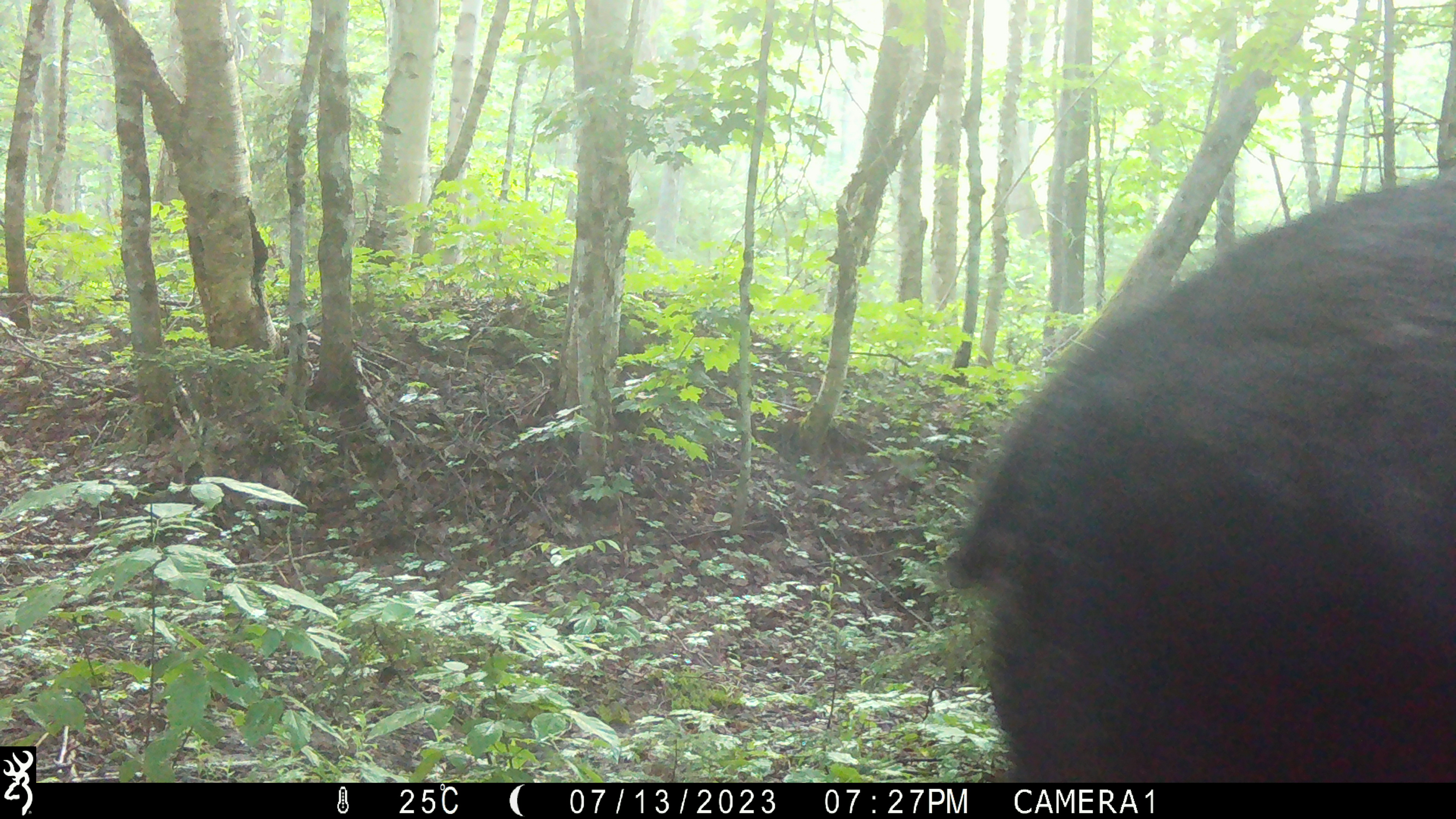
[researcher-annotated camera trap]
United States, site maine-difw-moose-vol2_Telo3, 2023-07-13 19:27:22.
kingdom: Animalia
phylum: Chordata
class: Mammalia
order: Artiodactyla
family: Cervidae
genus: Alces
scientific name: Alces alces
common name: moose